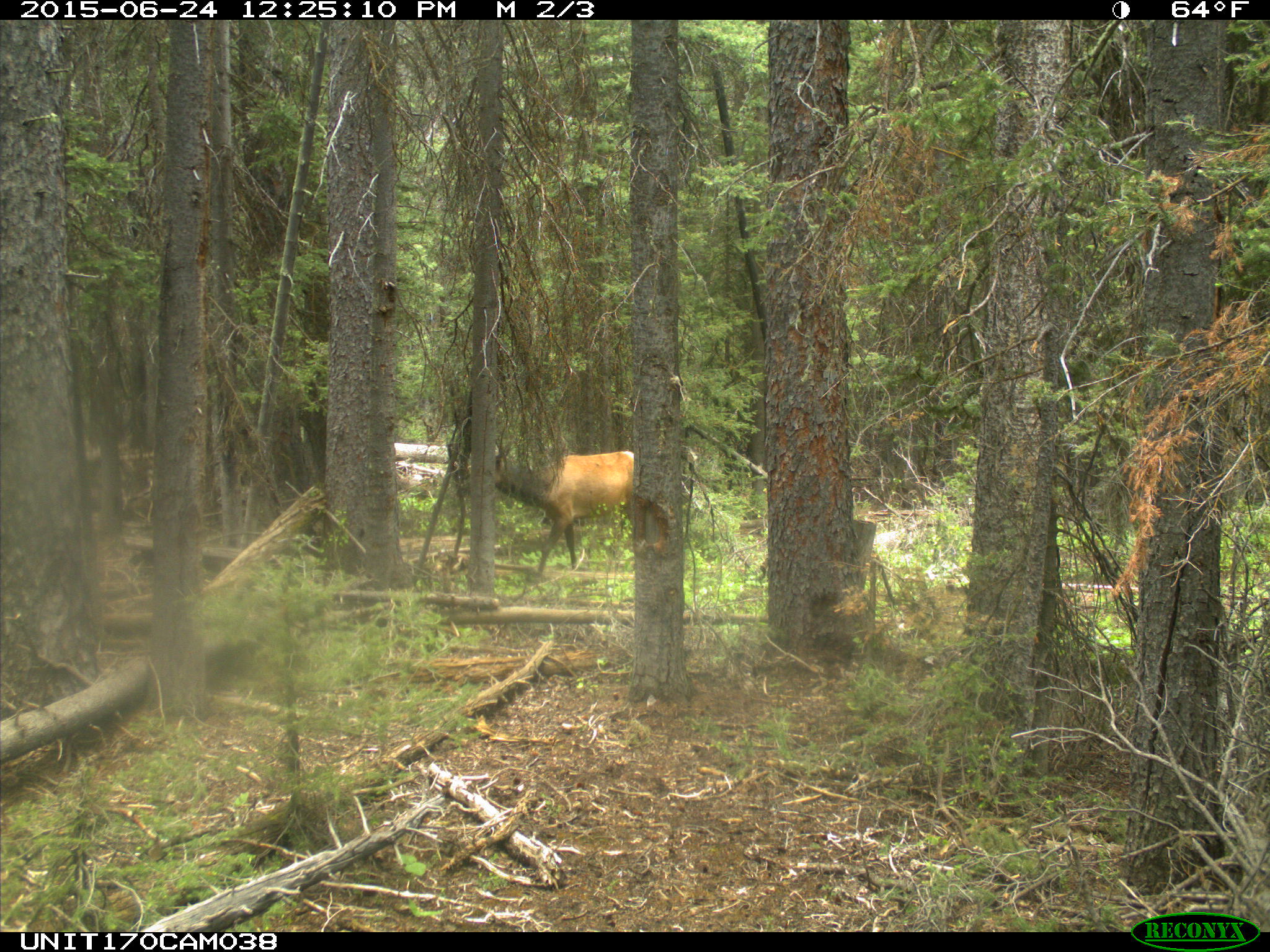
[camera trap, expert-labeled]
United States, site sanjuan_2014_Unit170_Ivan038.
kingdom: Animalia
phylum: Chordata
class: Mammalia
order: Artiodactyla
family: Cervidae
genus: Cervus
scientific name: Cervus elaphus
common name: red deer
Cervus elaphus (red deer).